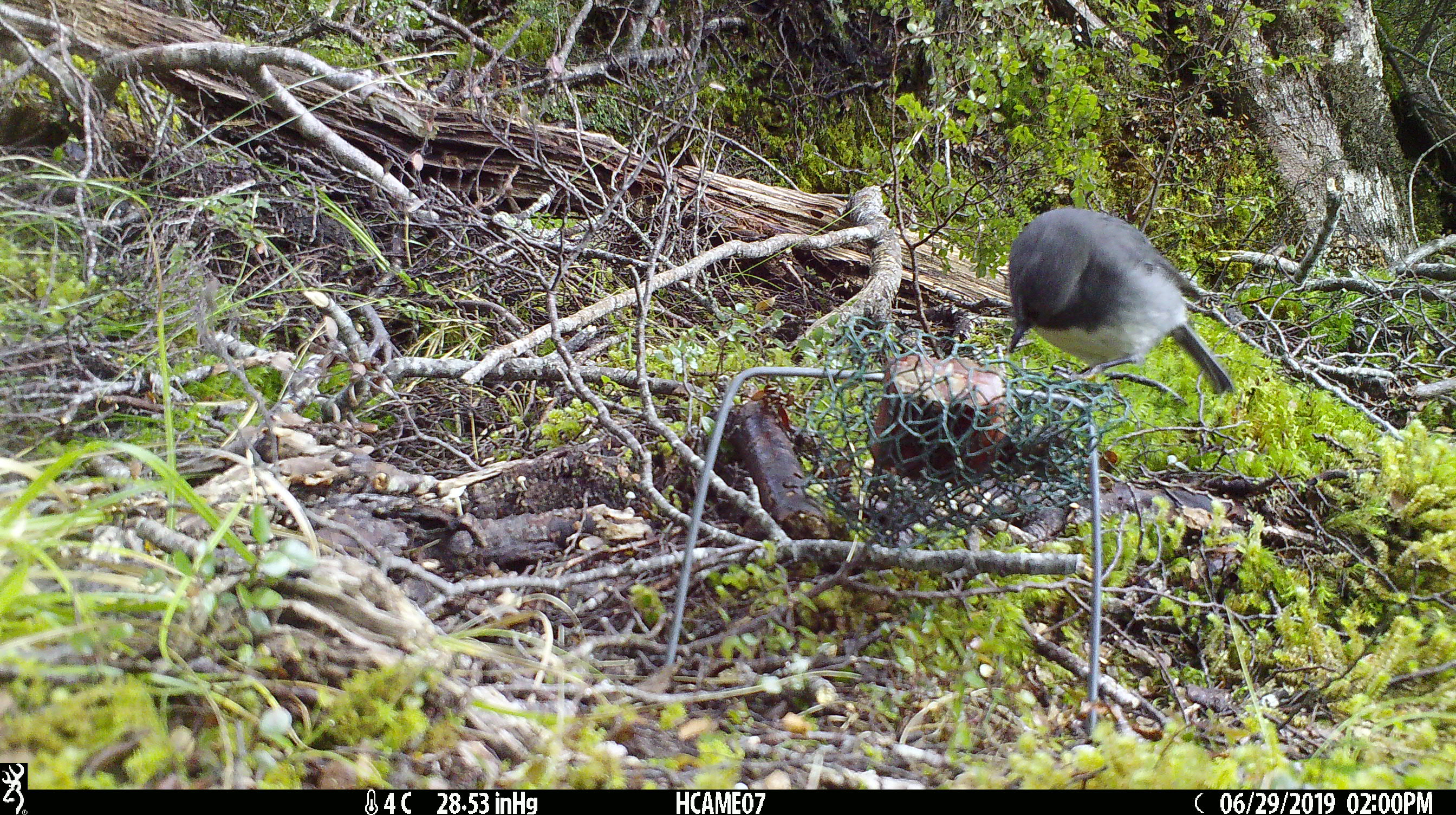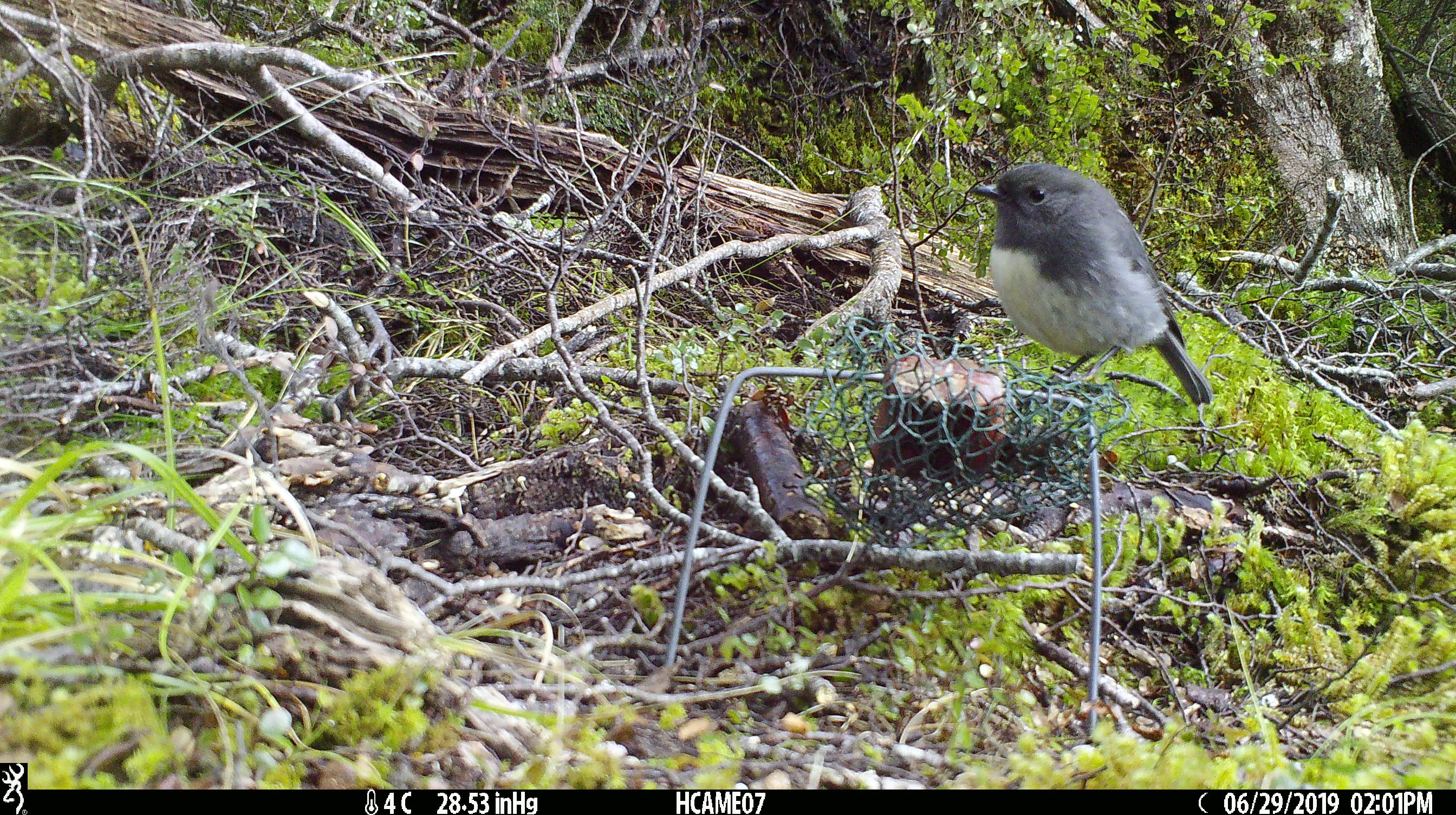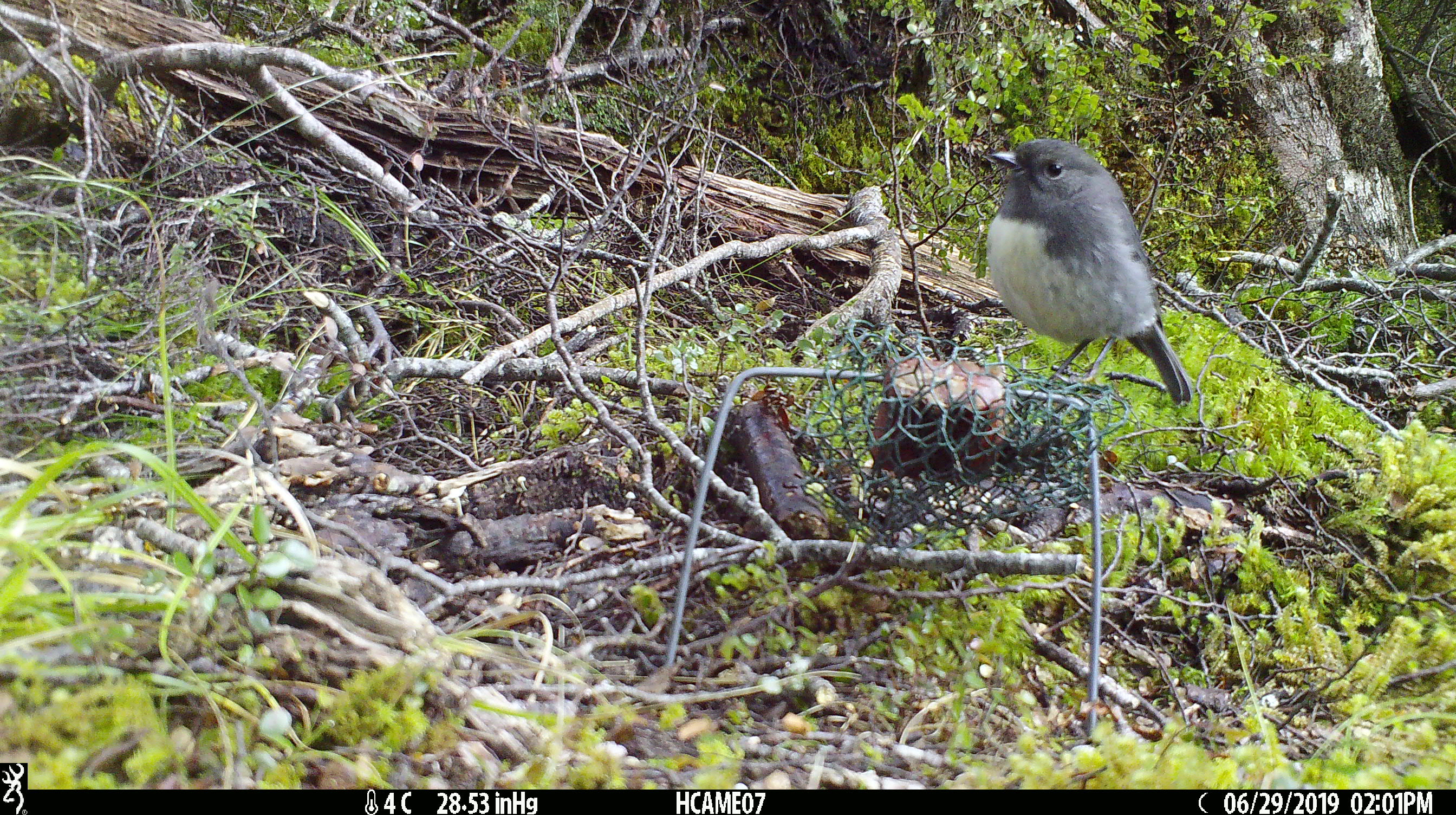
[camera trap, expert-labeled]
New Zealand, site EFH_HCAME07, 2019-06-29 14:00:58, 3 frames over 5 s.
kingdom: Animalia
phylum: Chordata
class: Aves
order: Passeriformes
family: Petroicidae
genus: Petroica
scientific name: Petroica australis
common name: new zealand robin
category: robin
Robin (new zealand robin) (Petroica australis).